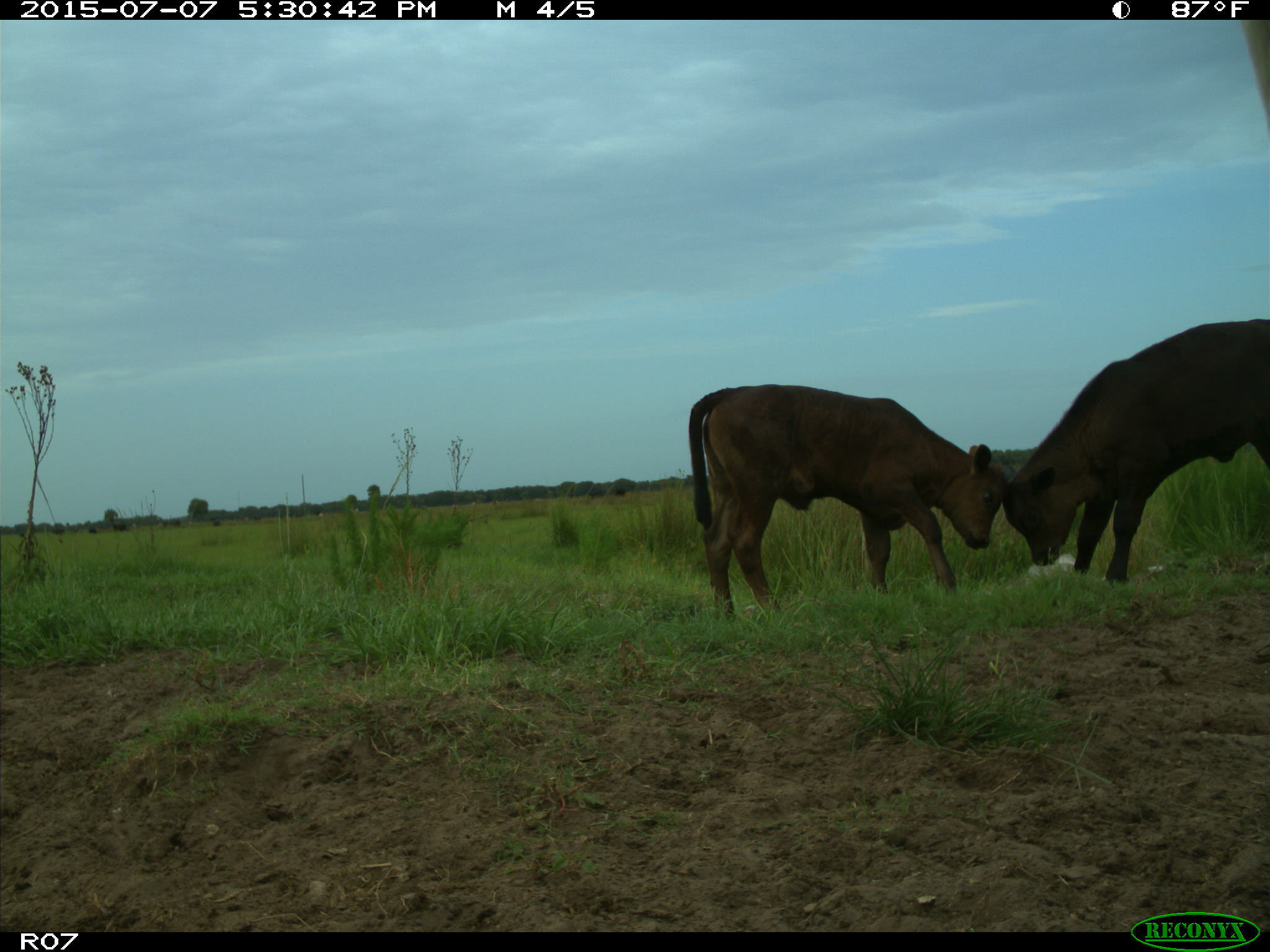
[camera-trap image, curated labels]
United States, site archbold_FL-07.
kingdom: Animalia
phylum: Chordata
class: Mammalia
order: Artiodactyla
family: Bovidae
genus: Bos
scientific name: Bos taurus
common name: domestic cow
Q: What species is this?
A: Bos taurus (domestic cow).